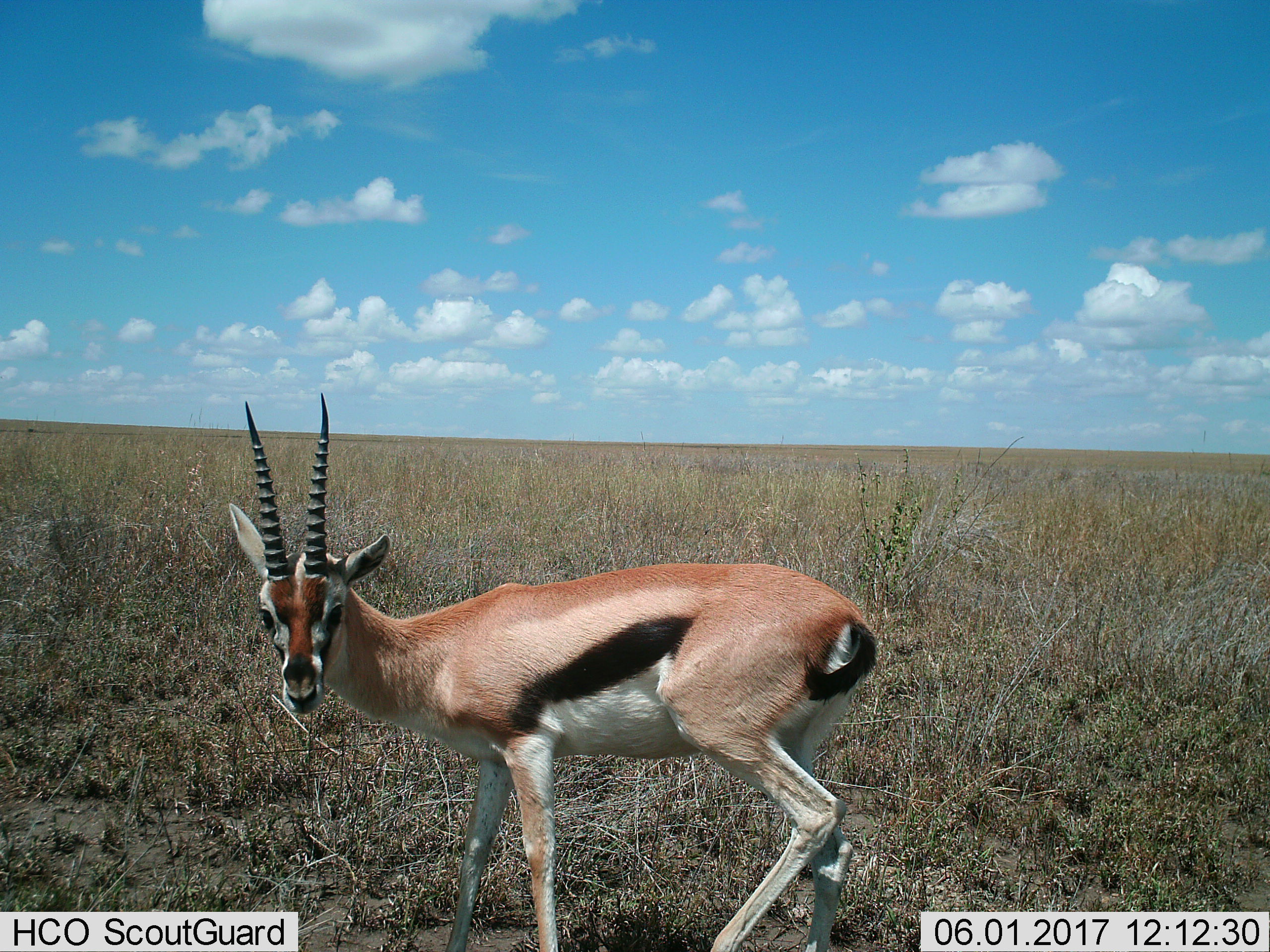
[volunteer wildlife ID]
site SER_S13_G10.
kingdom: Animalia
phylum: Chordata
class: Mammalia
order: Artiodactyla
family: Bovidae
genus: Eudorcas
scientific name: Eudorcas thomsonii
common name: thomson's gazelle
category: gazellethomsons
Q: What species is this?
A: Gazellethomsons (thomson's gazelle) (Eudorcas thomsonii).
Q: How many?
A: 1.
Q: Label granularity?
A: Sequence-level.